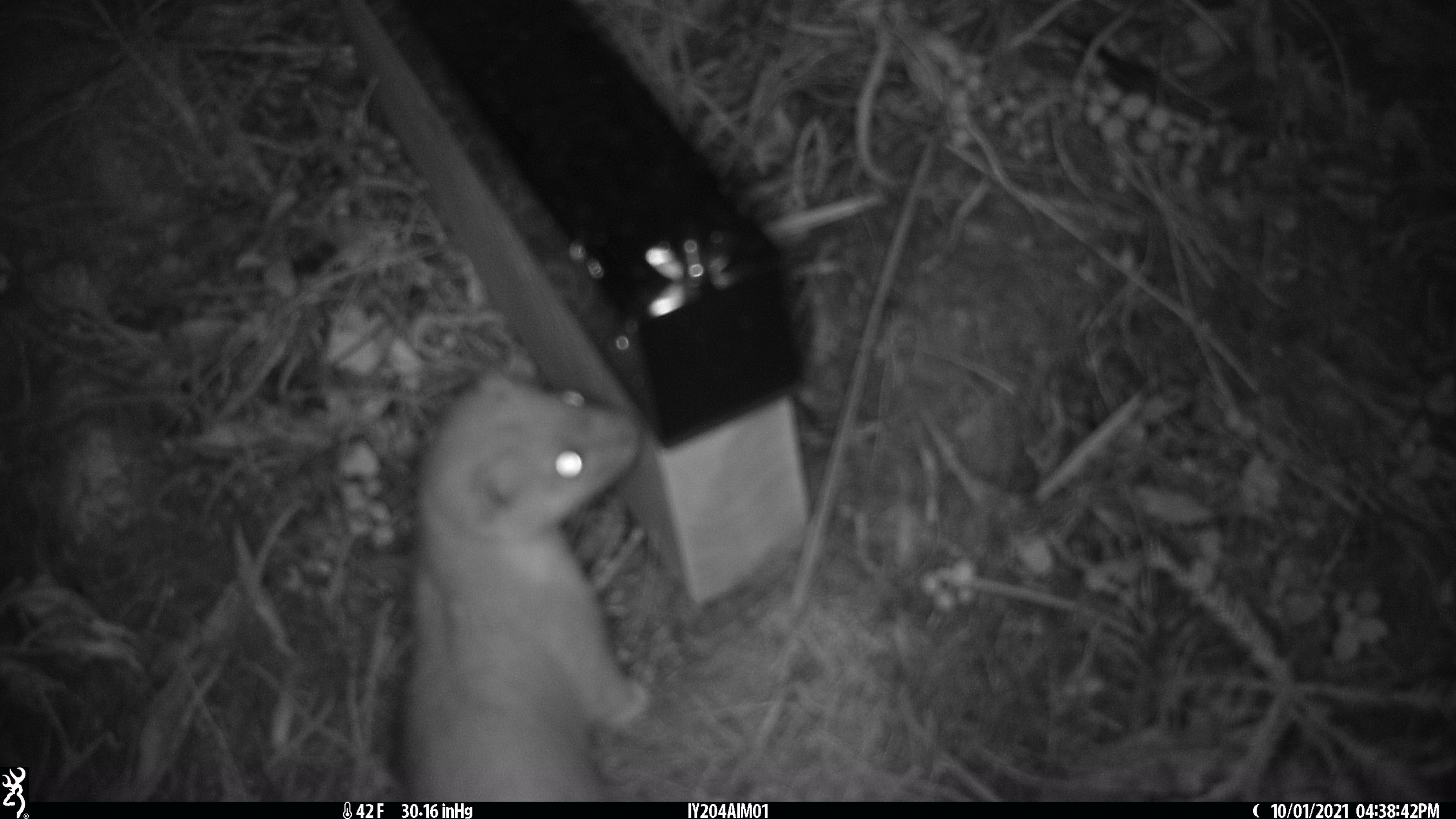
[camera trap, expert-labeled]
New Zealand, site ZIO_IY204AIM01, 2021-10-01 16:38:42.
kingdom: Animalia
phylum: Chordata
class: Mammalia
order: Carnivora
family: Mustelidae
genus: Mustela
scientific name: Mustela erminea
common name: stoat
Stoat (Mustela erminea).